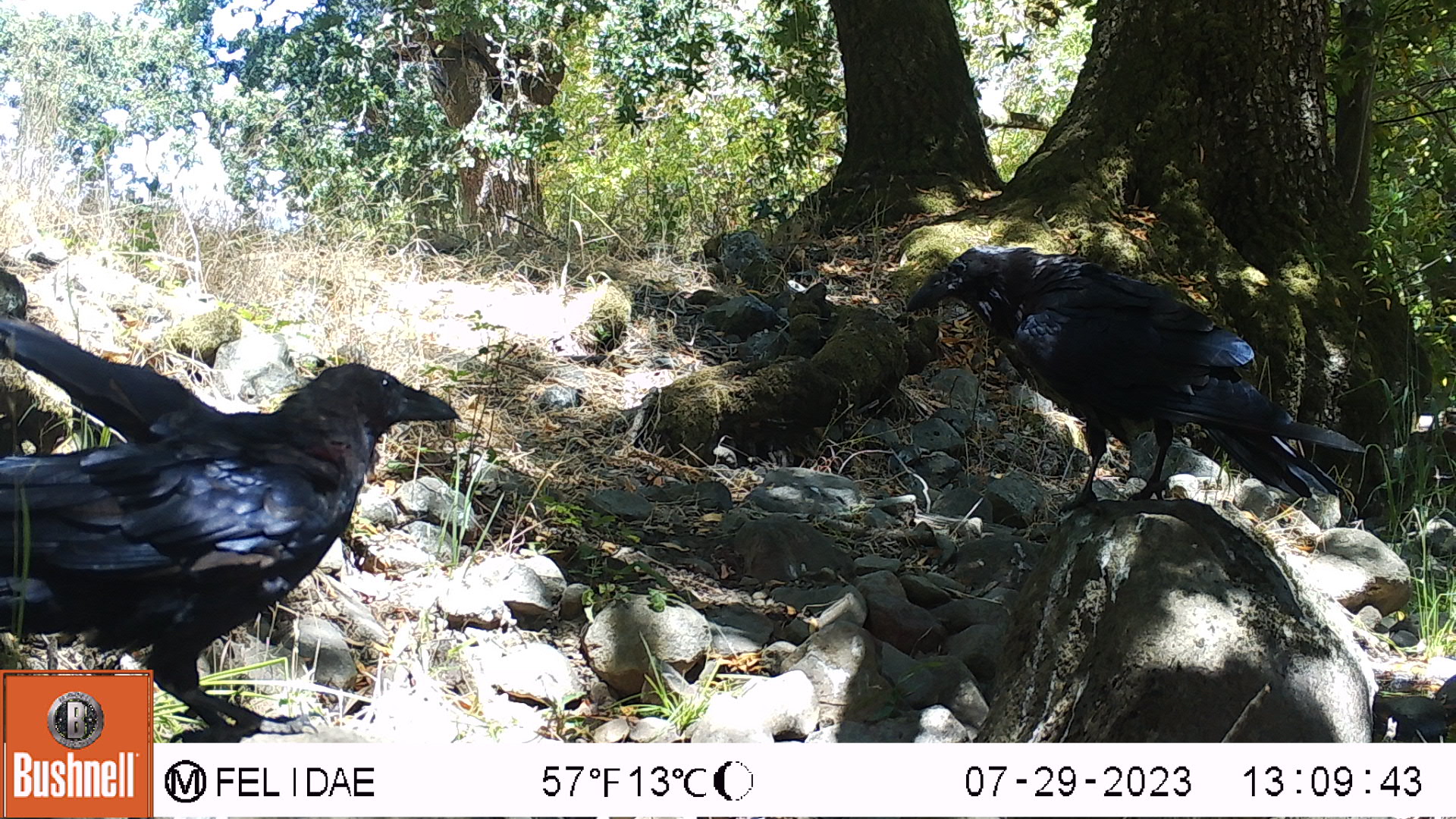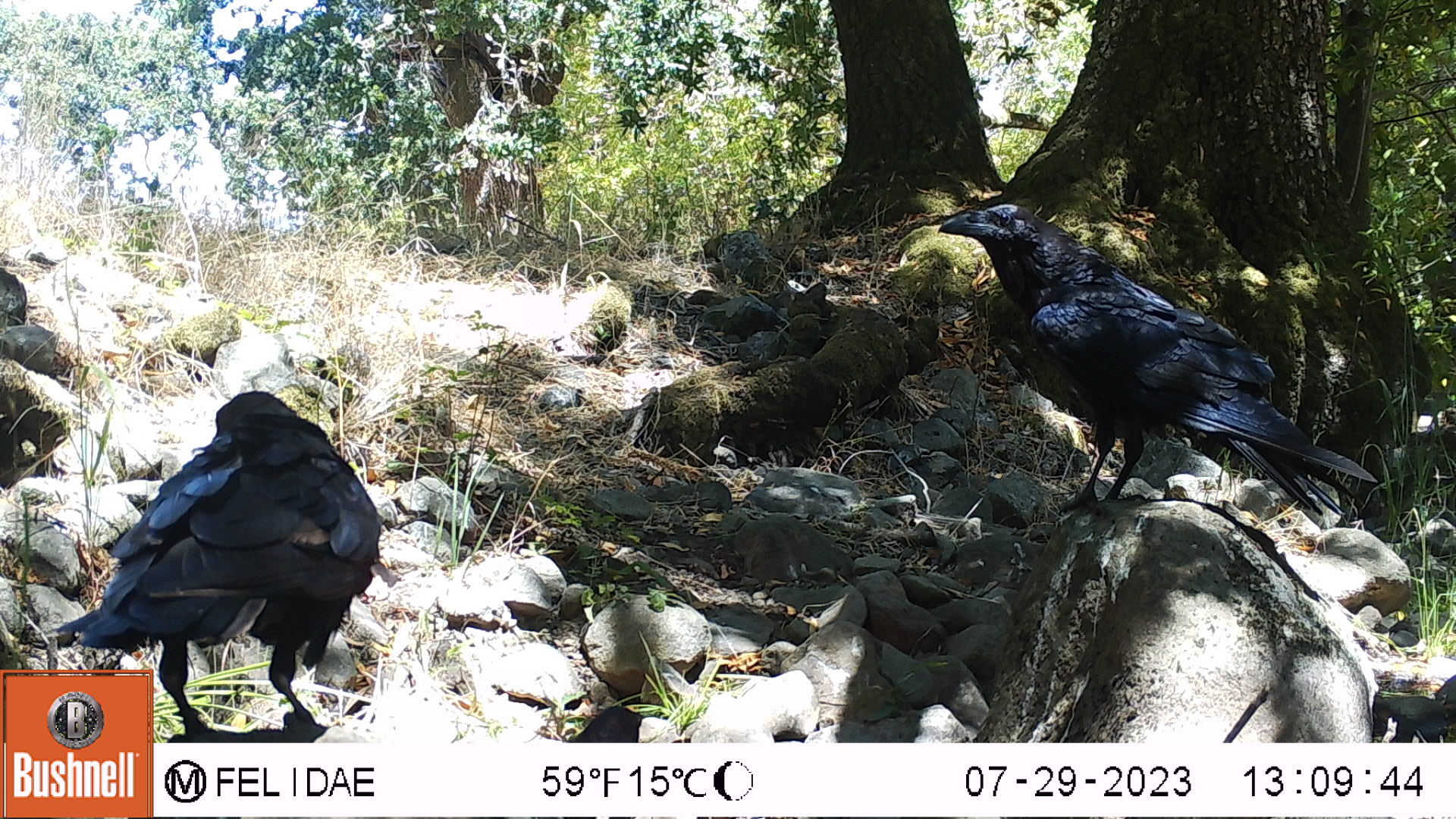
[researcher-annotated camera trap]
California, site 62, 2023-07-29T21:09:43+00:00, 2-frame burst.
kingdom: Animalia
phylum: Chordata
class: Aves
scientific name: Aves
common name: bird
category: unknown bird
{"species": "unknown bird (bird) (Aves)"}